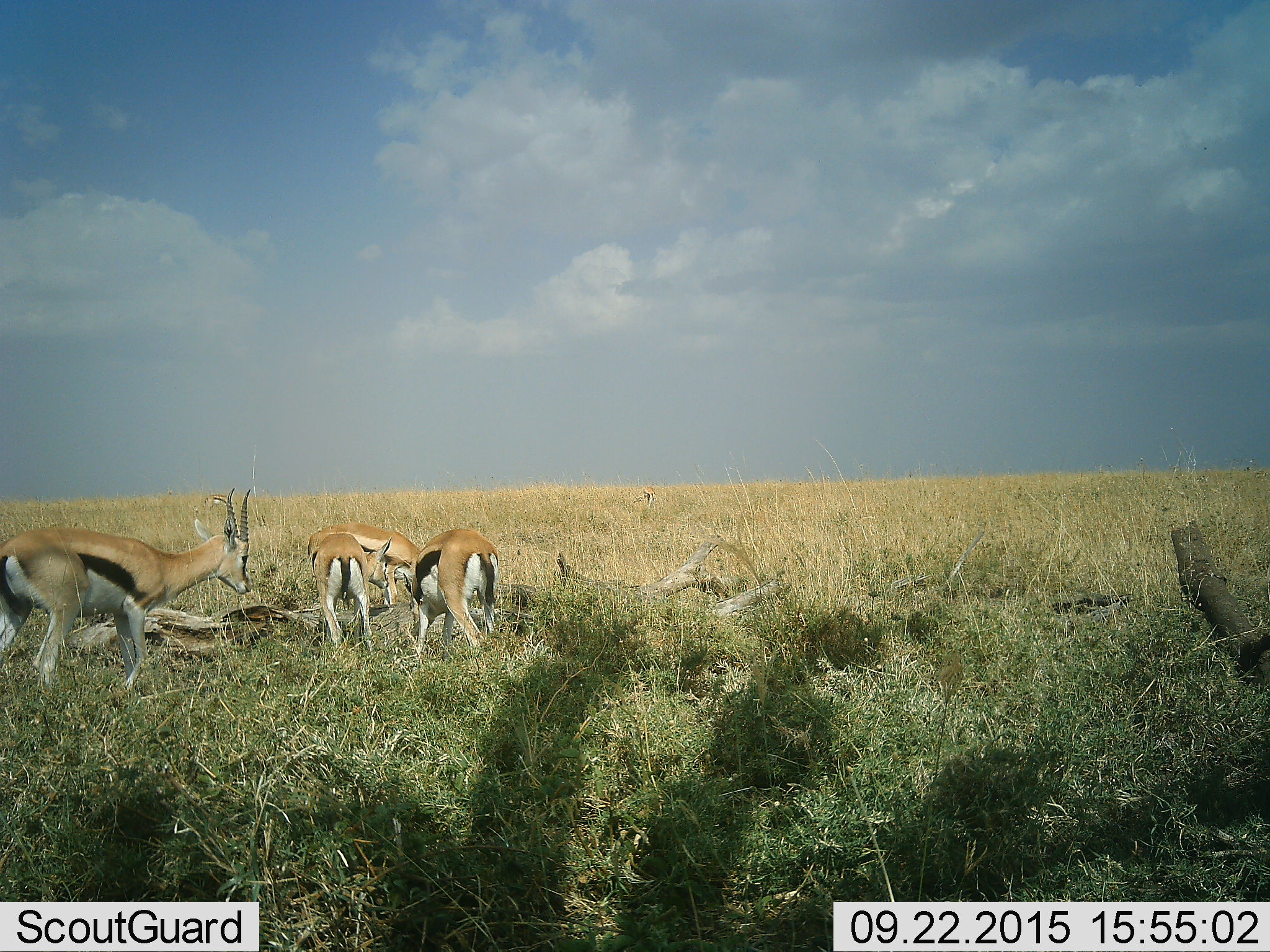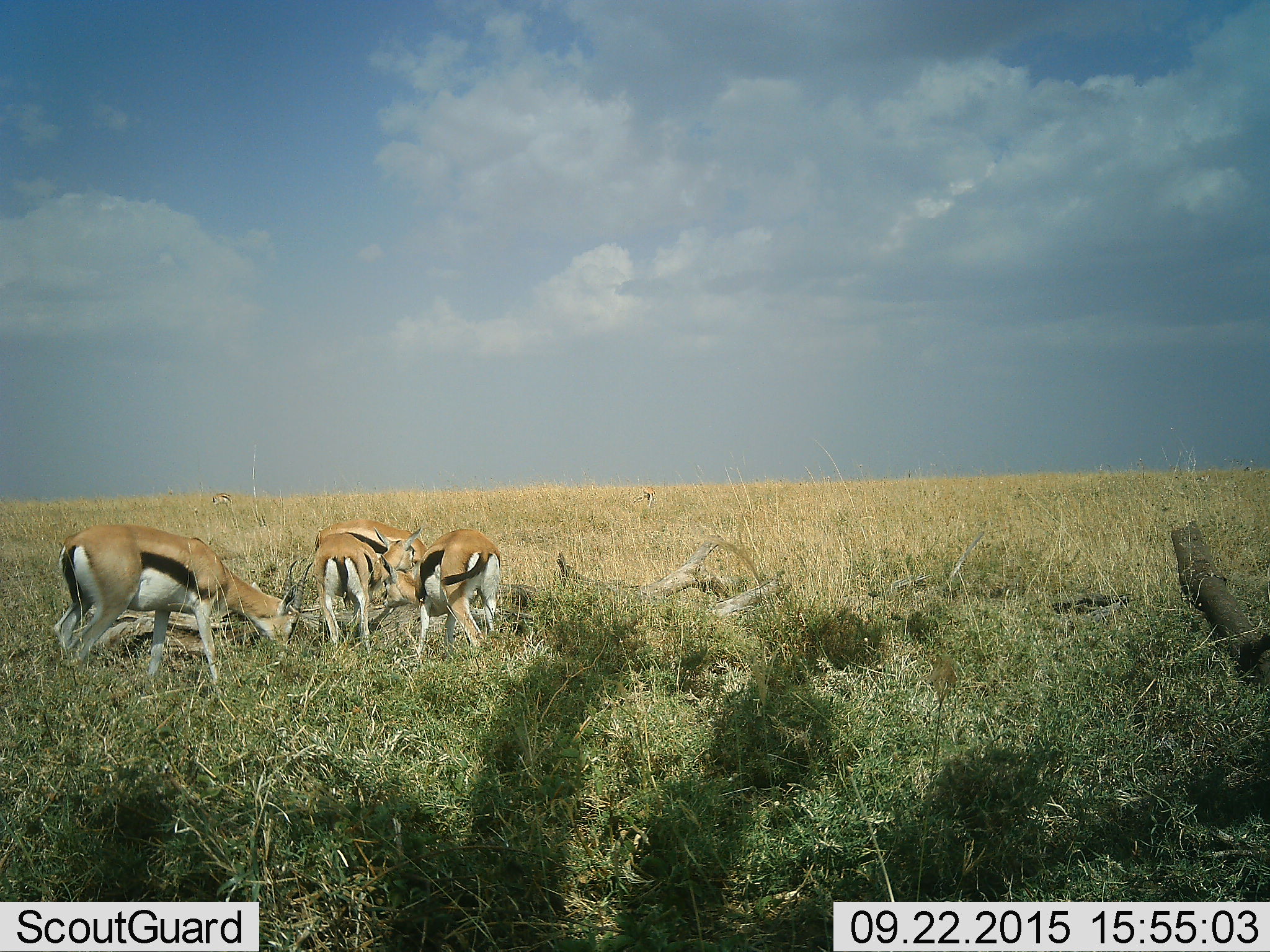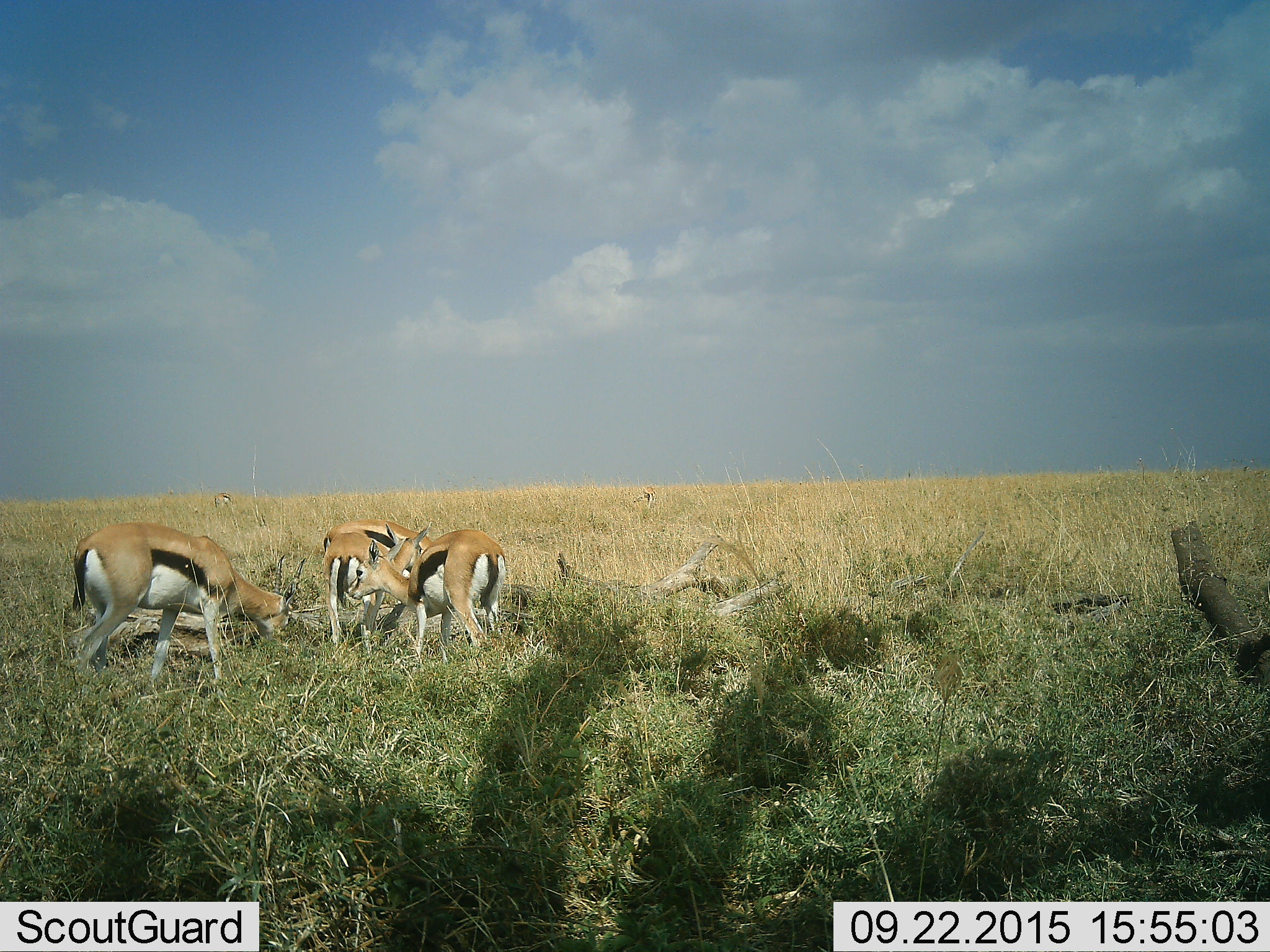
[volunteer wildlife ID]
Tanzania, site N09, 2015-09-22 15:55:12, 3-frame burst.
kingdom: Animalia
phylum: Chordata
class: Mammalia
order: Artiodactyla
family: Bovidae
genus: Eudorcas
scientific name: Eudorcas thomsonii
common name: thomson's gazelle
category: gazellethomsons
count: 5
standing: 50%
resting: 0%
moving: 38%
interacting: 12%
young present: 0%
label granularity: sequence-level